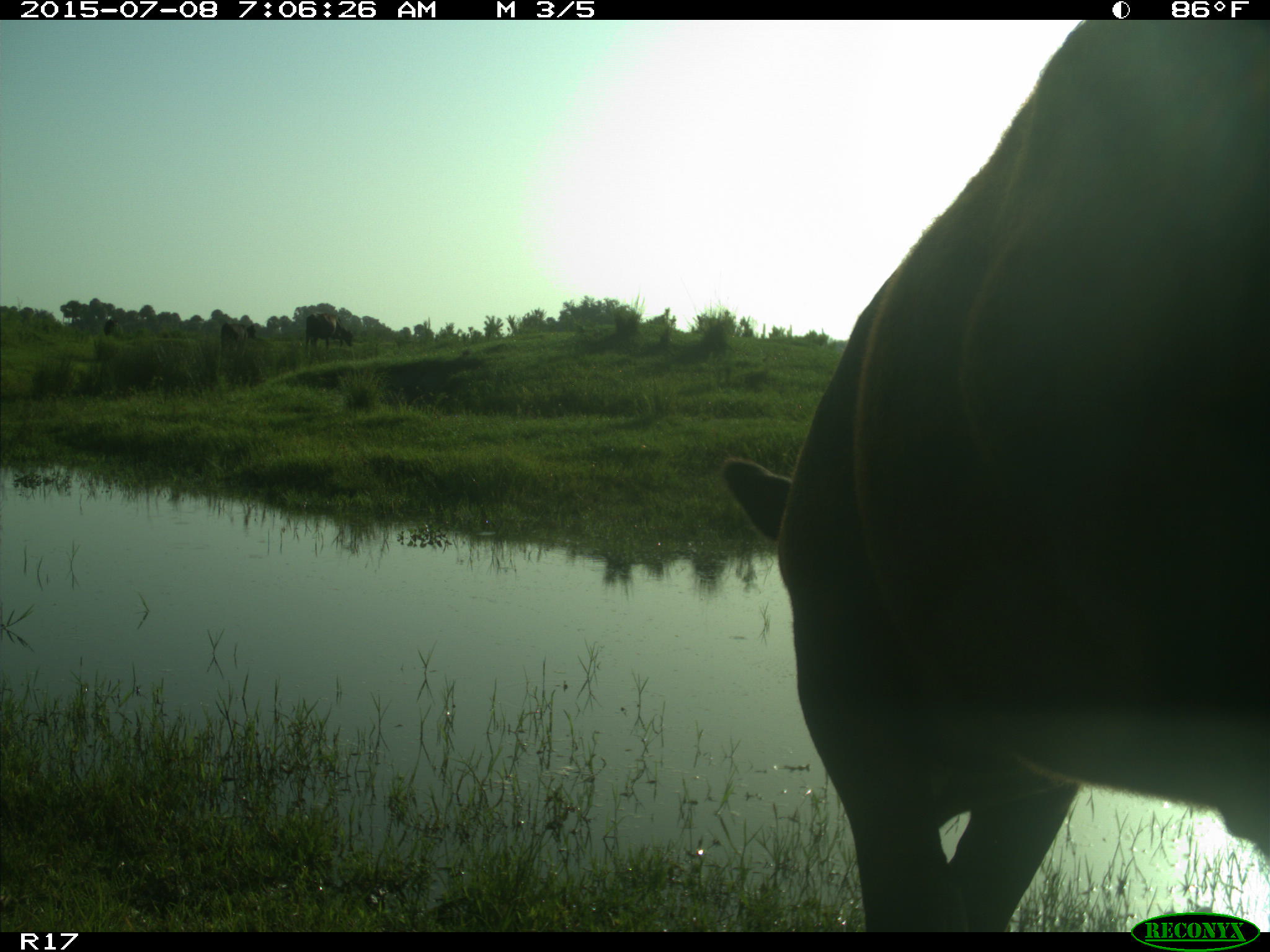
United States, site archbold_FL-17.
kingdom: Animalia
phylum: Chordata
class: Mammalia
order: Artiodactyla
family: Bovidae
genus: Bos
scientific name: Bos taurus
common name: domestic cow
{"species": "Bos taurus (domestic cow)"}